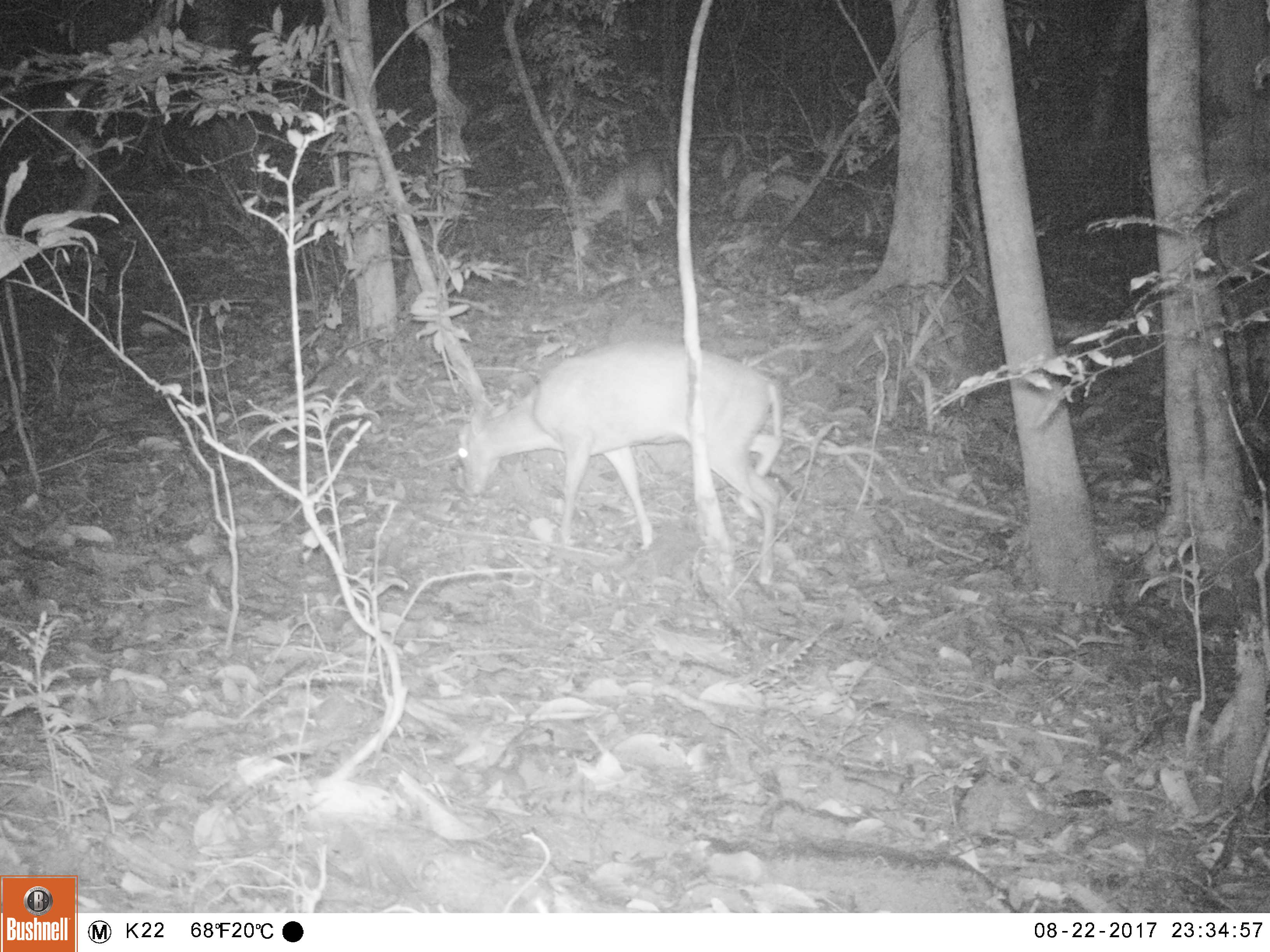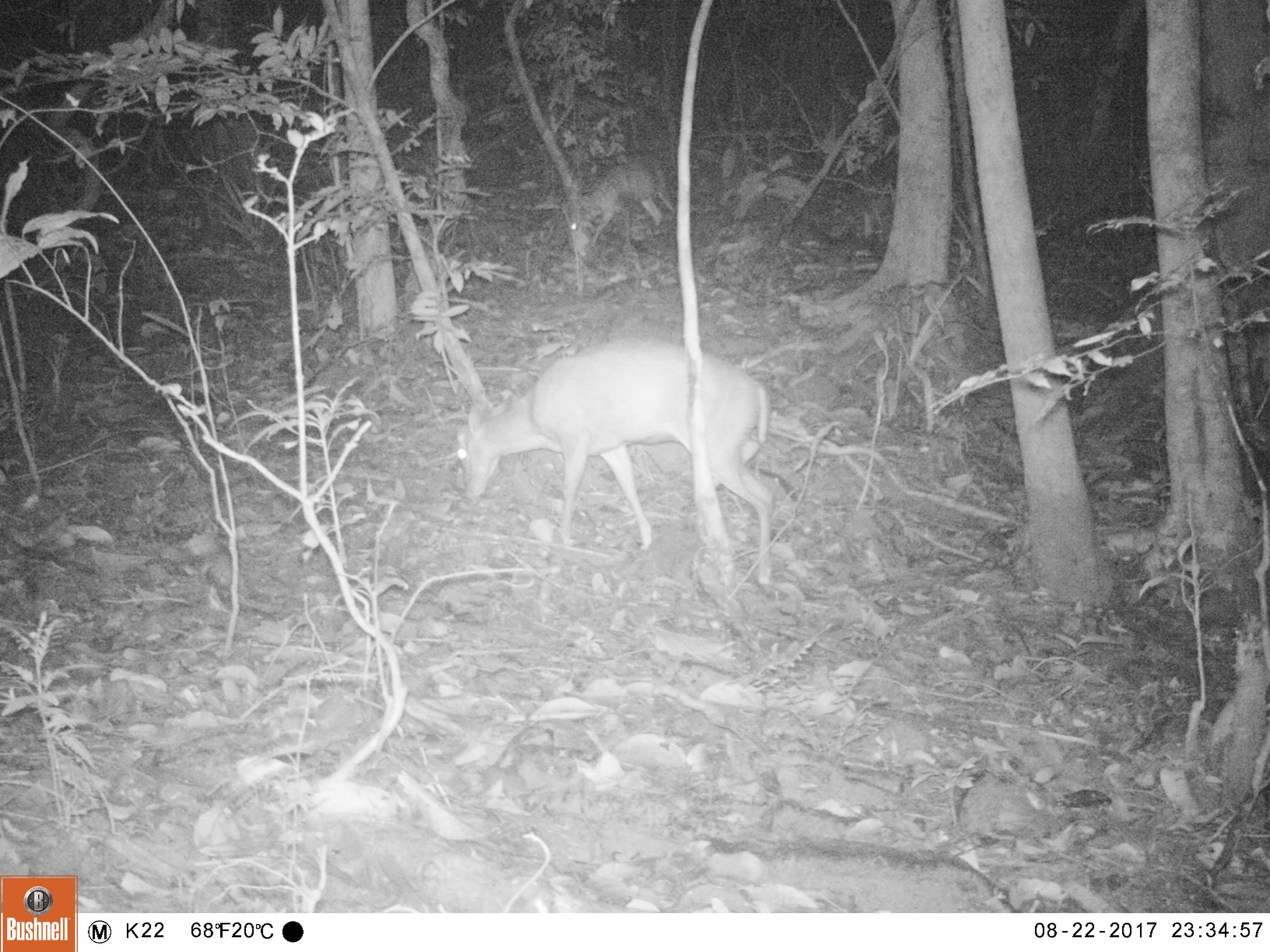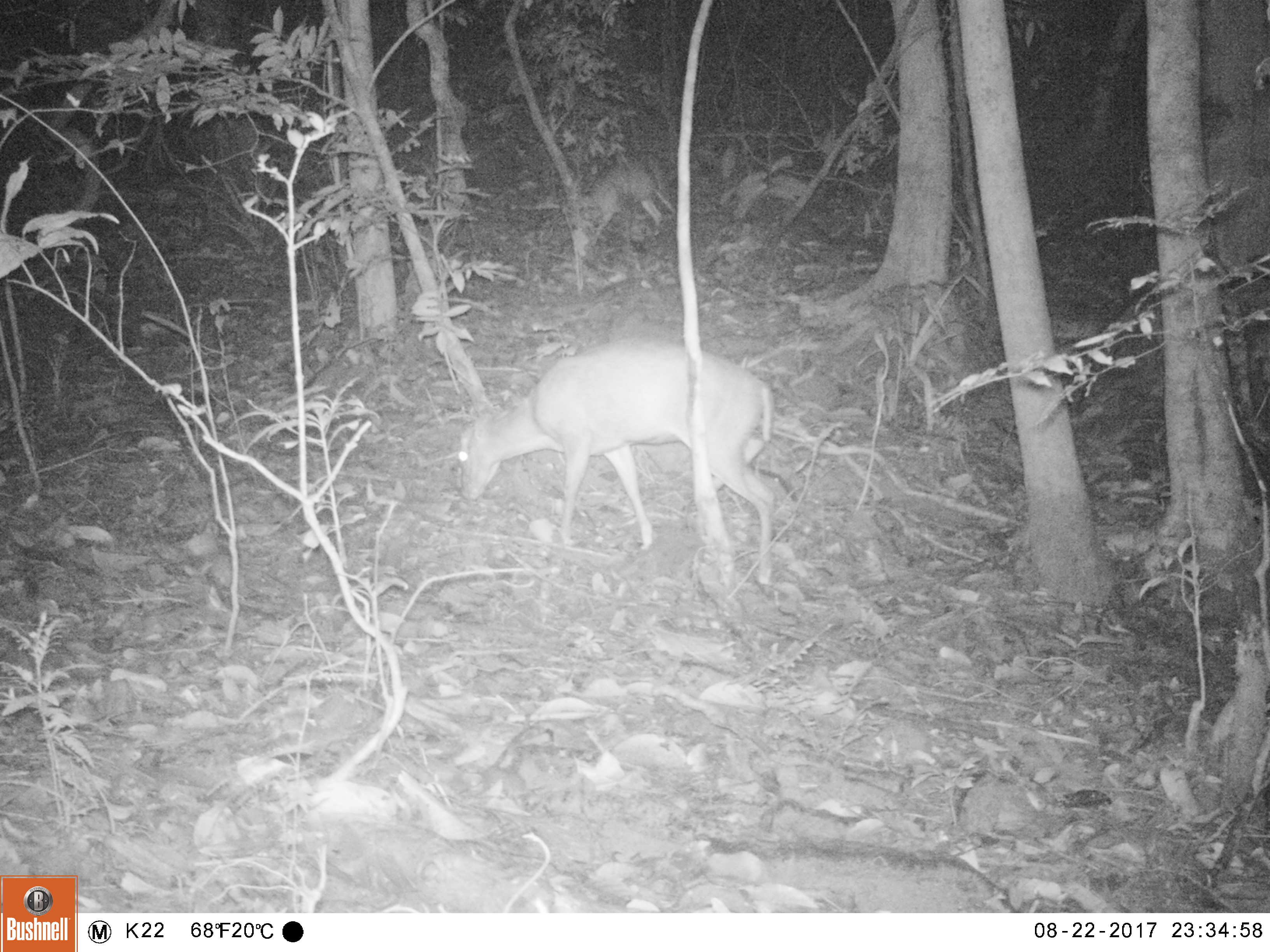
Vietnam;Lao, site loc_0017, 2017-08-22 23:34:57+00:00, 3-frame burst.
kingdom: Animalia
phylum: Chordata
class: Mammalia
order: Artiodactyla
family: Cervidae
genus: Muntiacus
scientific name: Muntiacus rooseveltorum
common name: roosevelt's muntjac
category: roosevelts muntjac group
Roosevelts muntjac group (roosevelt's muntjac) (Muntiacus rooseveltorum). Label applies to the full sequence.